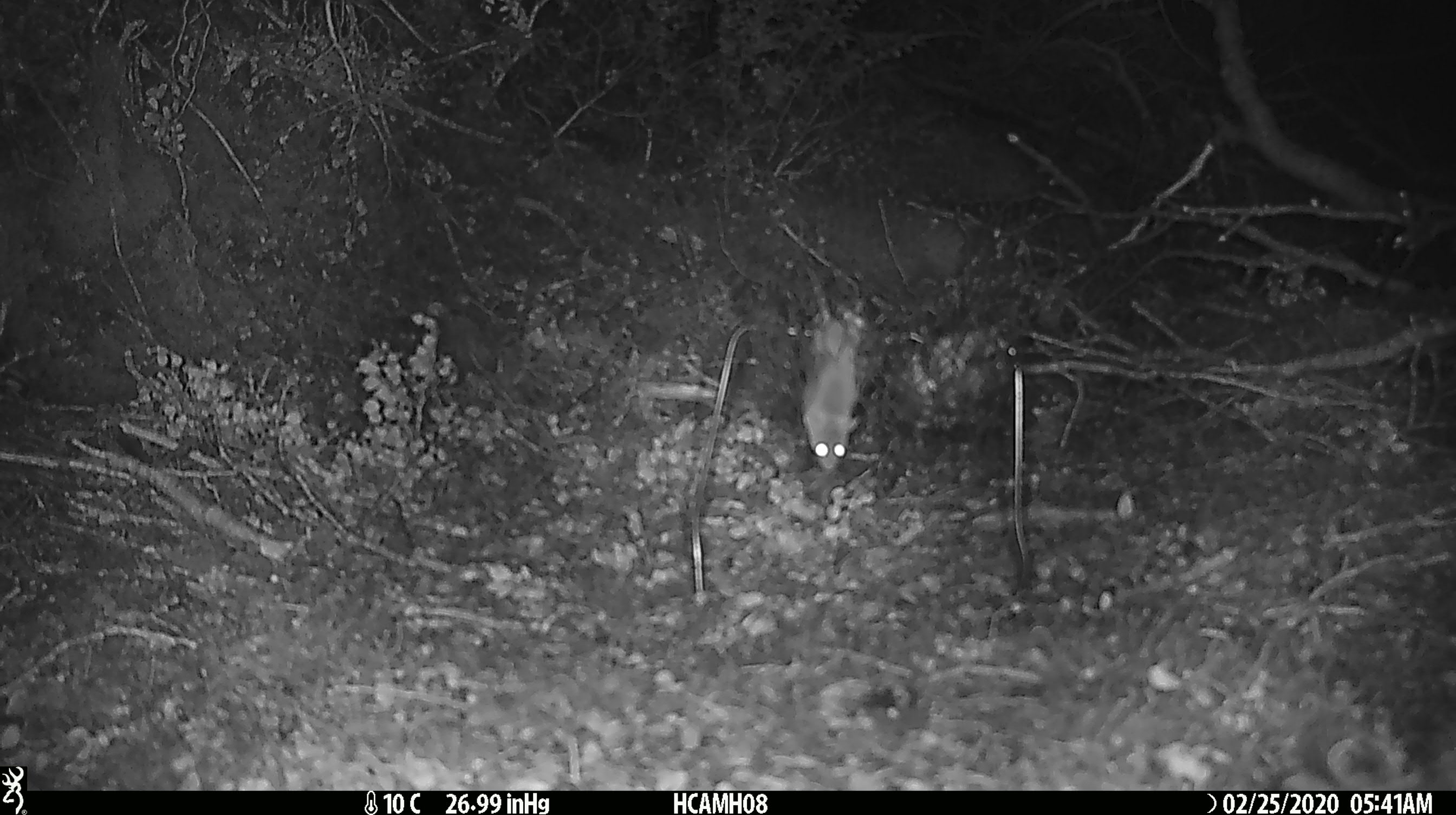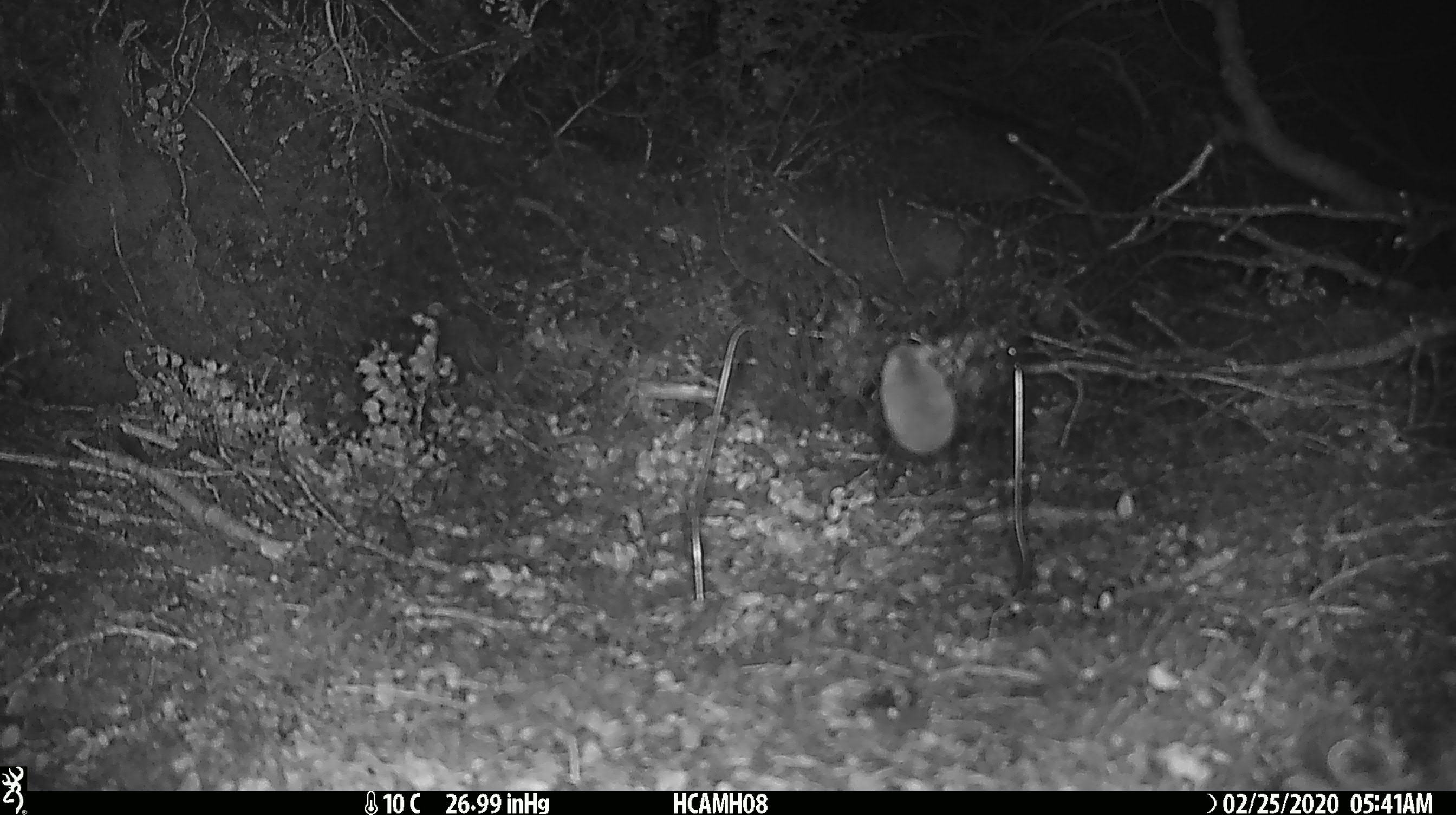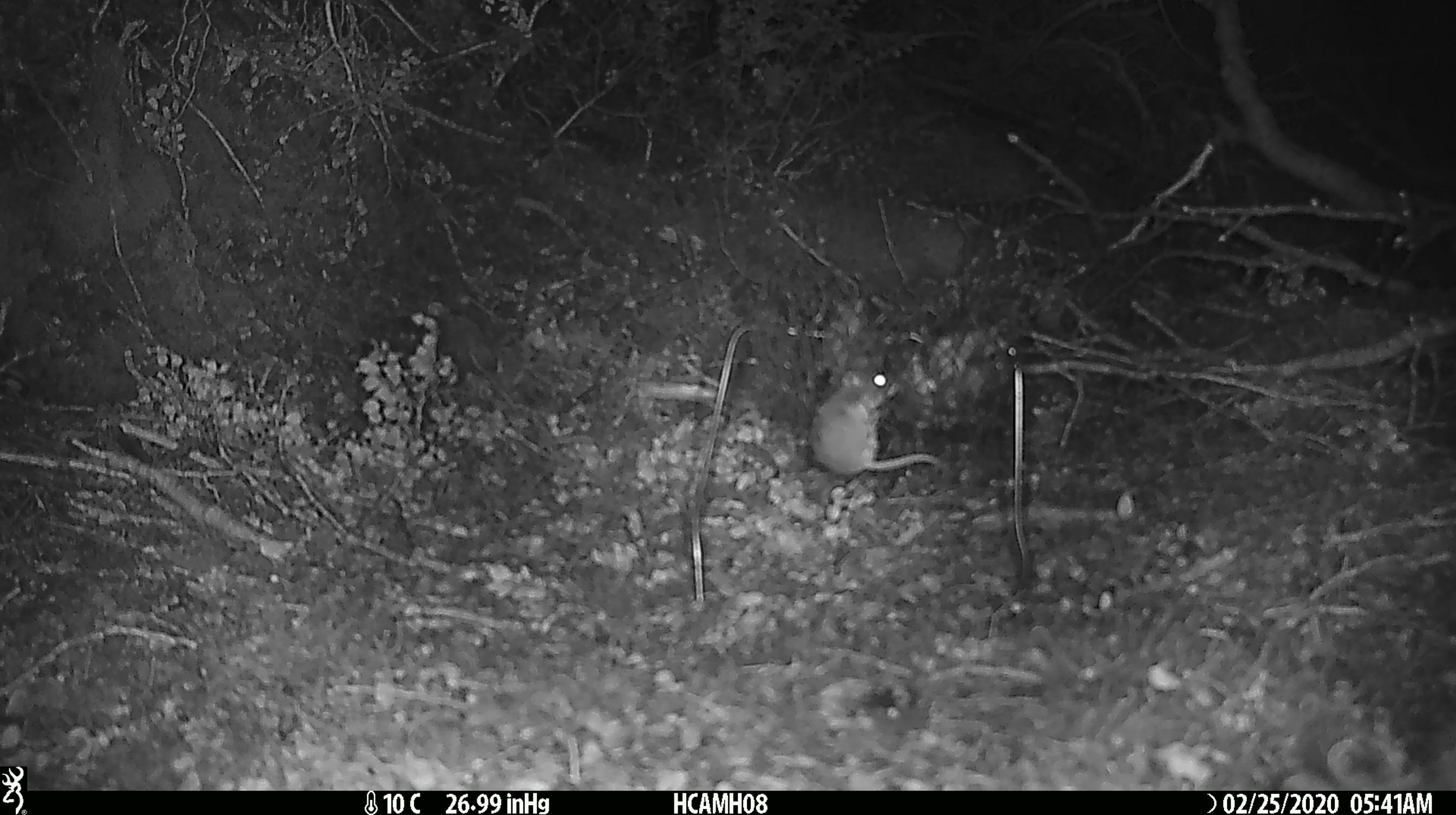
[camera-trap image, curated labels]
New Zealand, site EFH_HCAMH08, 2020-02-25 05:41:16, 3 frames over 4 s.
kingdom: Animalia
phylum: Chordata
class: Mammalia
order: Rodentia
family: Muridae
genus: Mus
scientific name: Mus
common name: mouse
Mouse (Mus).